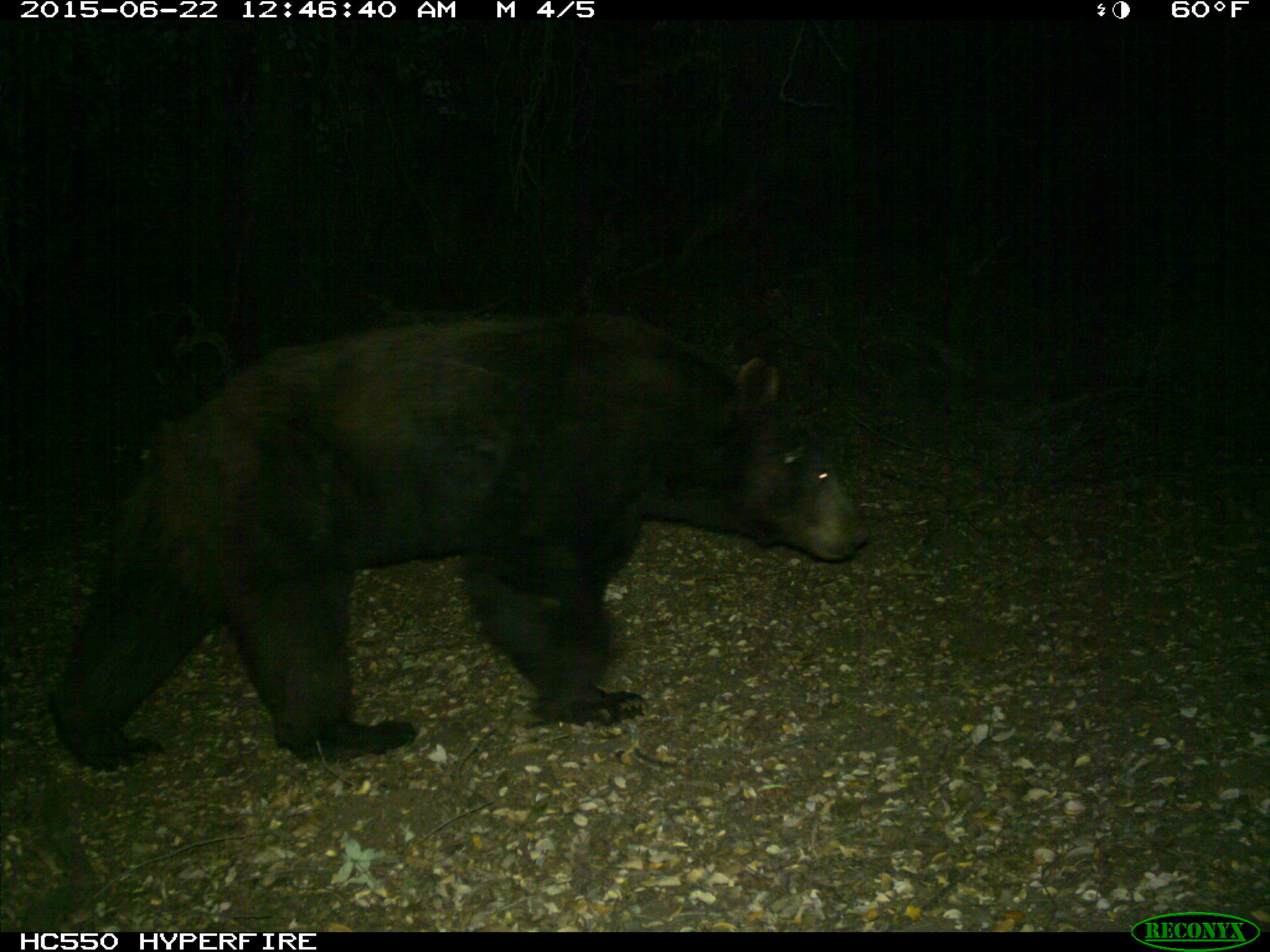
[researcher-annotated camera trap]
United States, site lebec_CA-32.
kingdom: Animalia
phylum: Chordata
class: Mammalia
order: Carnivora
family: Ursidae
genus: Ursus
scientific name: Ursus americanus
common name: american black bear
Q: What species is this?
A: Ursus americanus (american black bear).